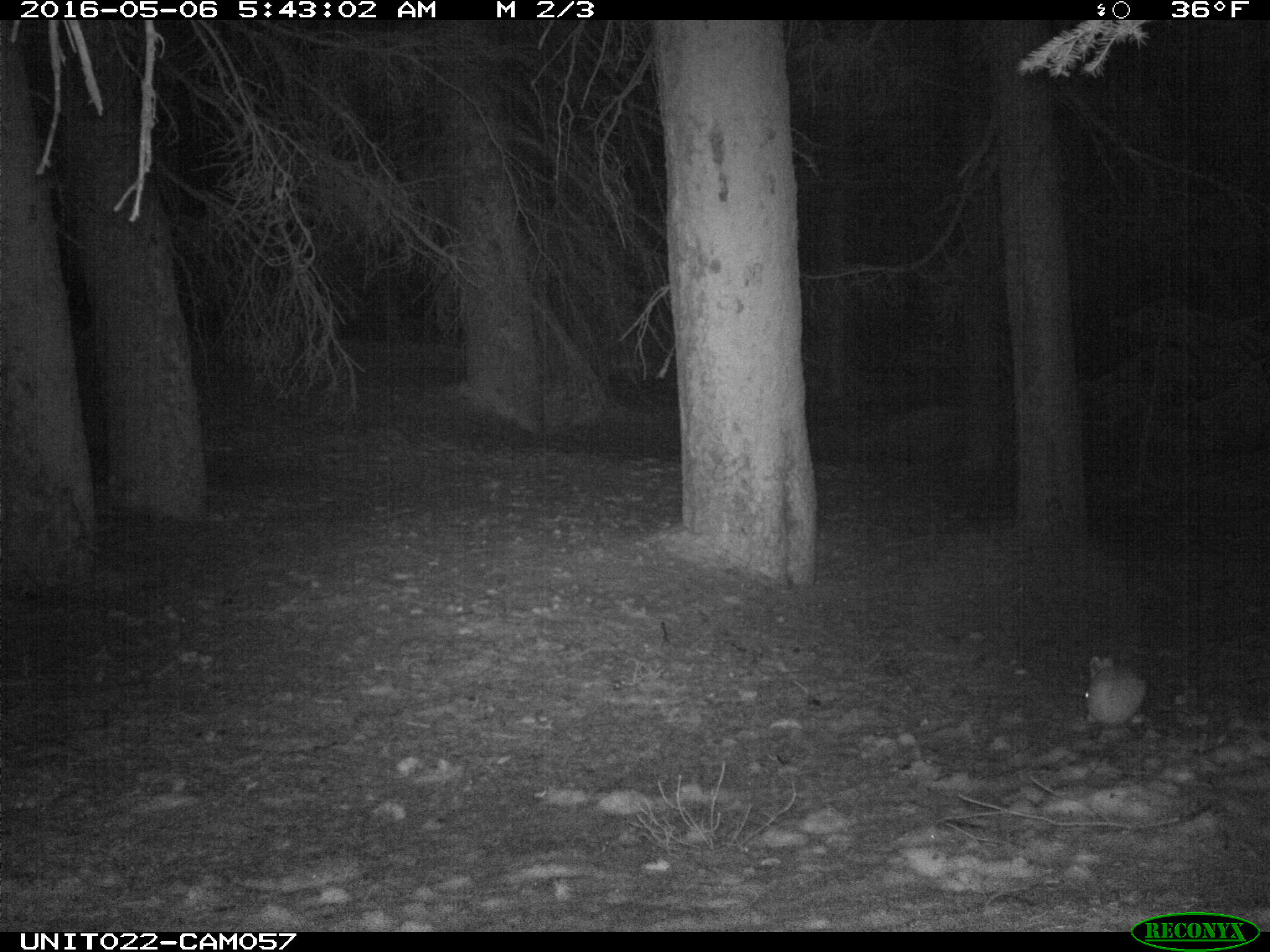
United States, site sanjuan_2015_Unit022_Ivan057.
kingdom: Animalia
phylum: Chordata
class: Mammalia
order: Lagomorpha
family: Leporidae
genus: Lepus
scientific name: Lepus americanus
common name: snowshoe hare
Lepus americanus (snowshoe hare).